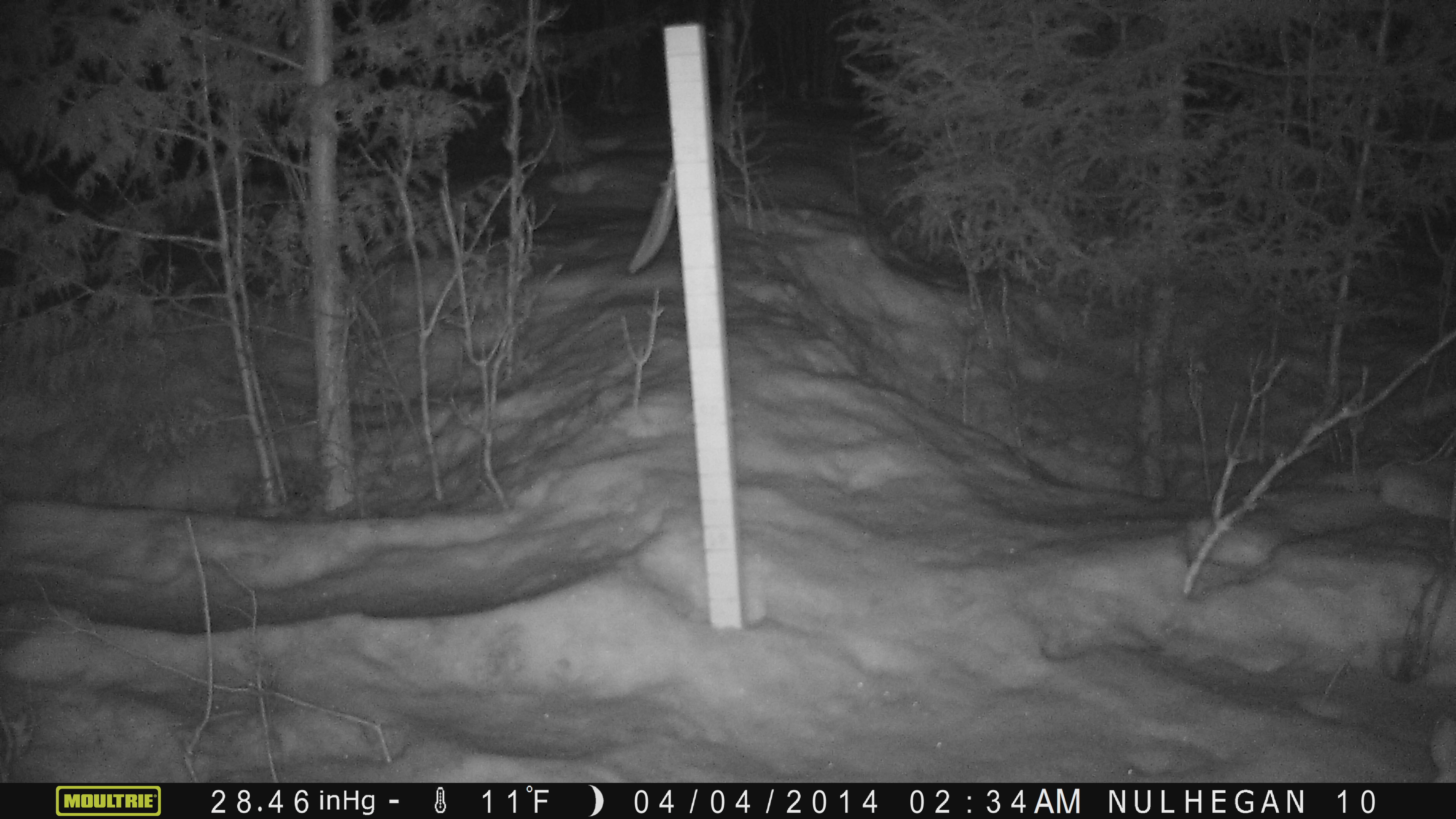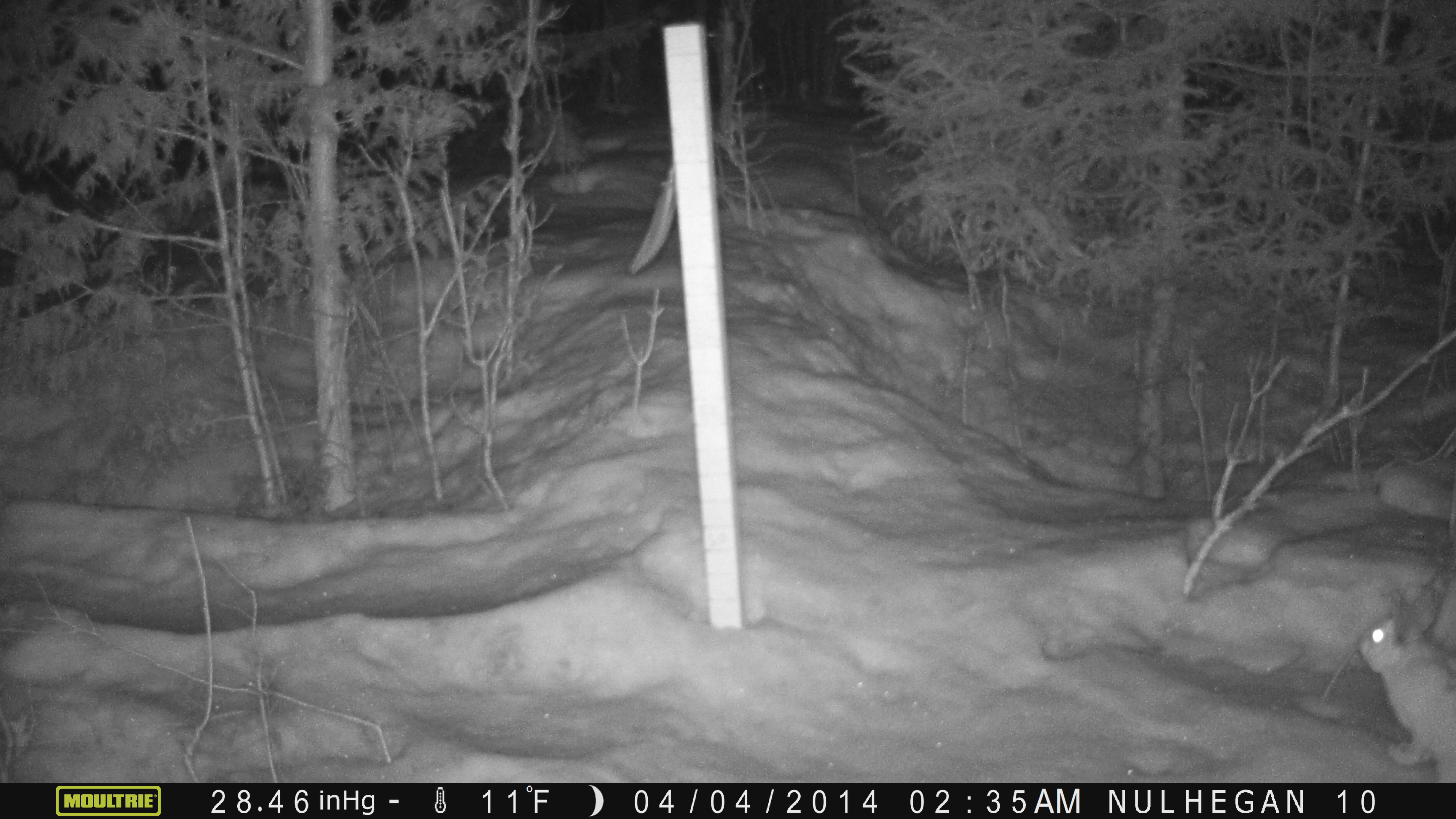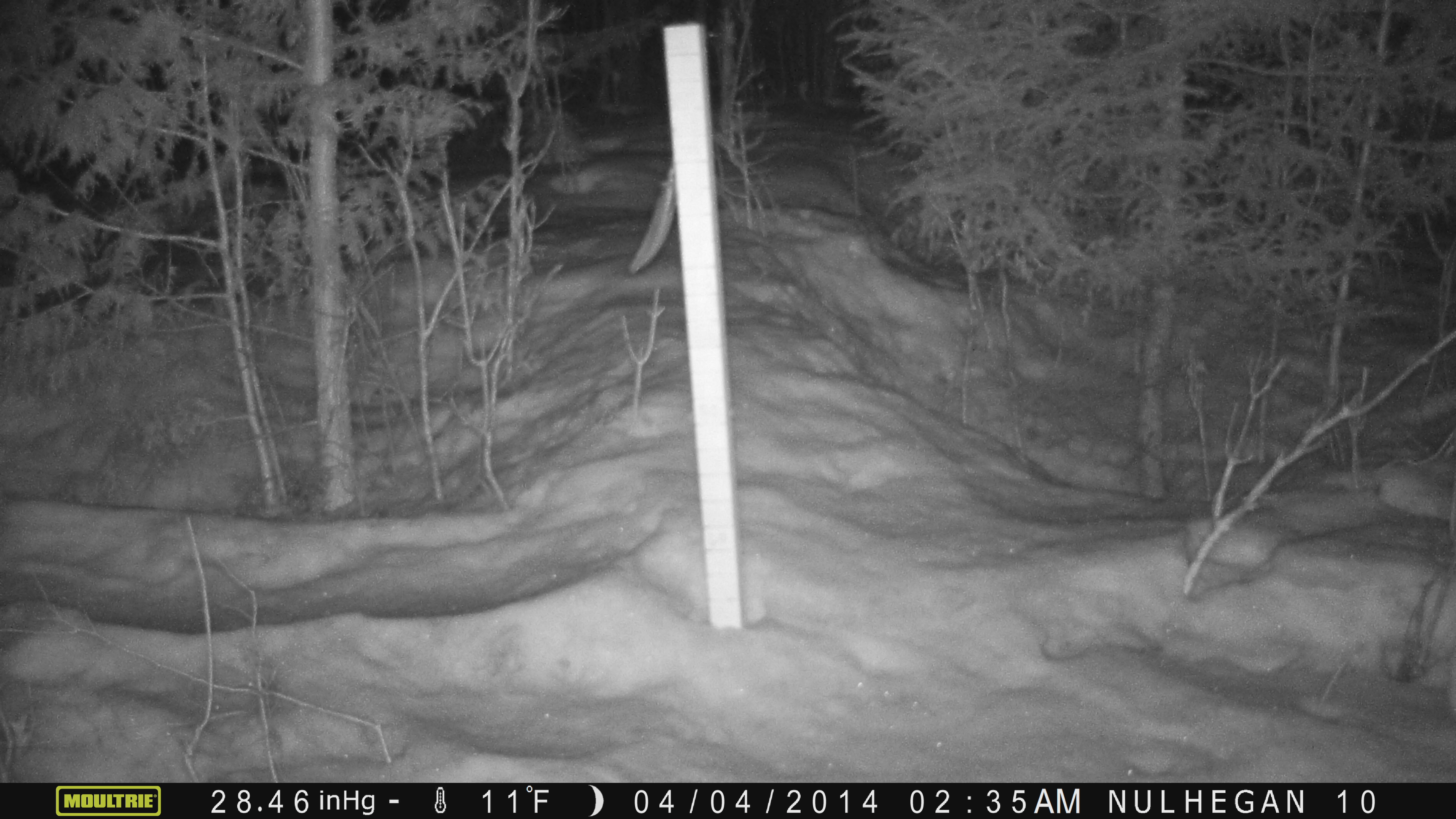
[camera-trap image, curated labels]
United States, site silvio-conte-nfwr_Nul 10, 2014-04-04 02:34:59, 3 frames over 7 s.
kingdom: Animalia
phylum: Chordata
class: Mammalia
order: Lagomorpha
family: Leporidae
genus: Lepus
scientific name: Lepus americanus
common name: snowshoe hare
Snowshoe hare (Lepus americanus).